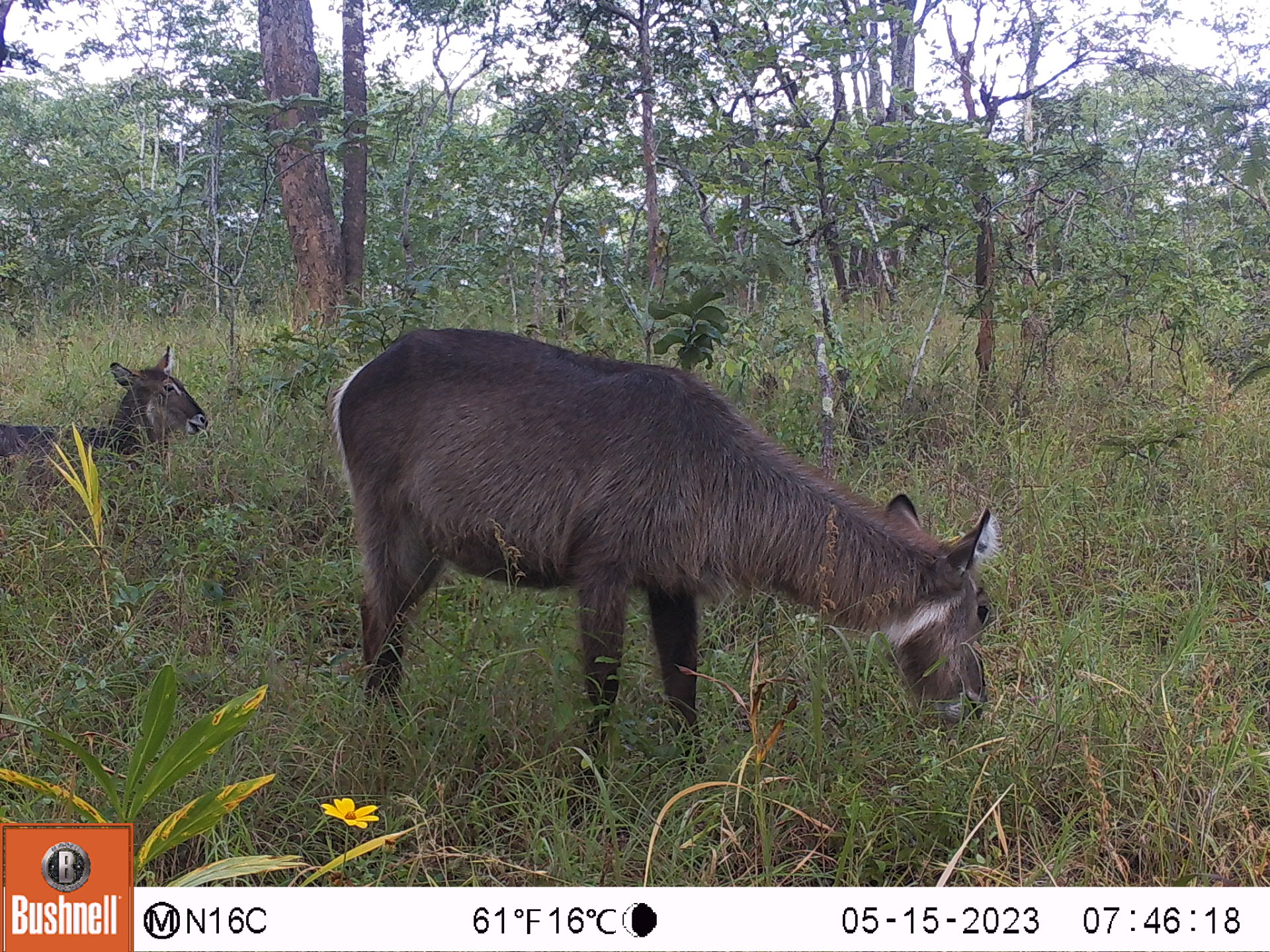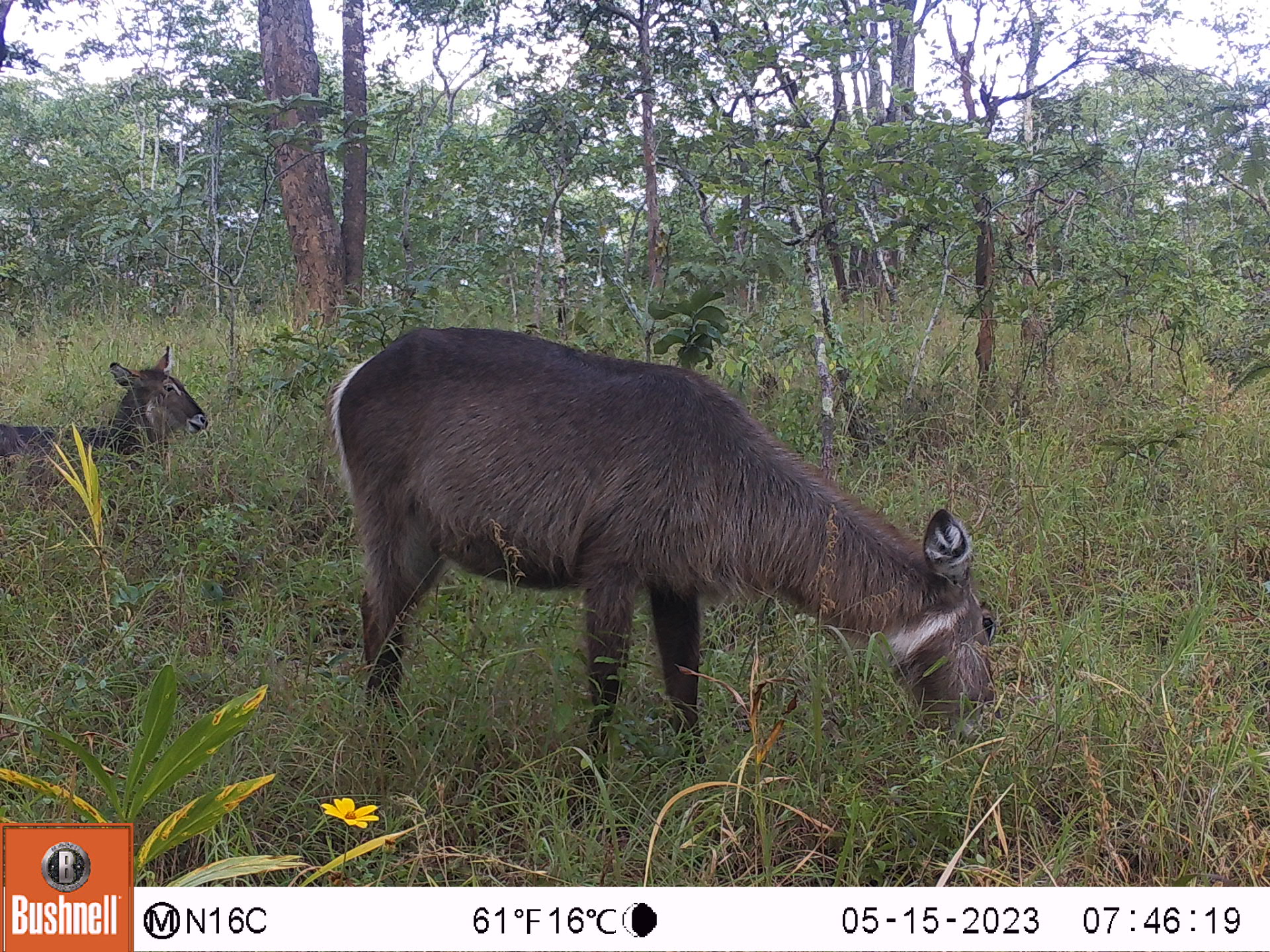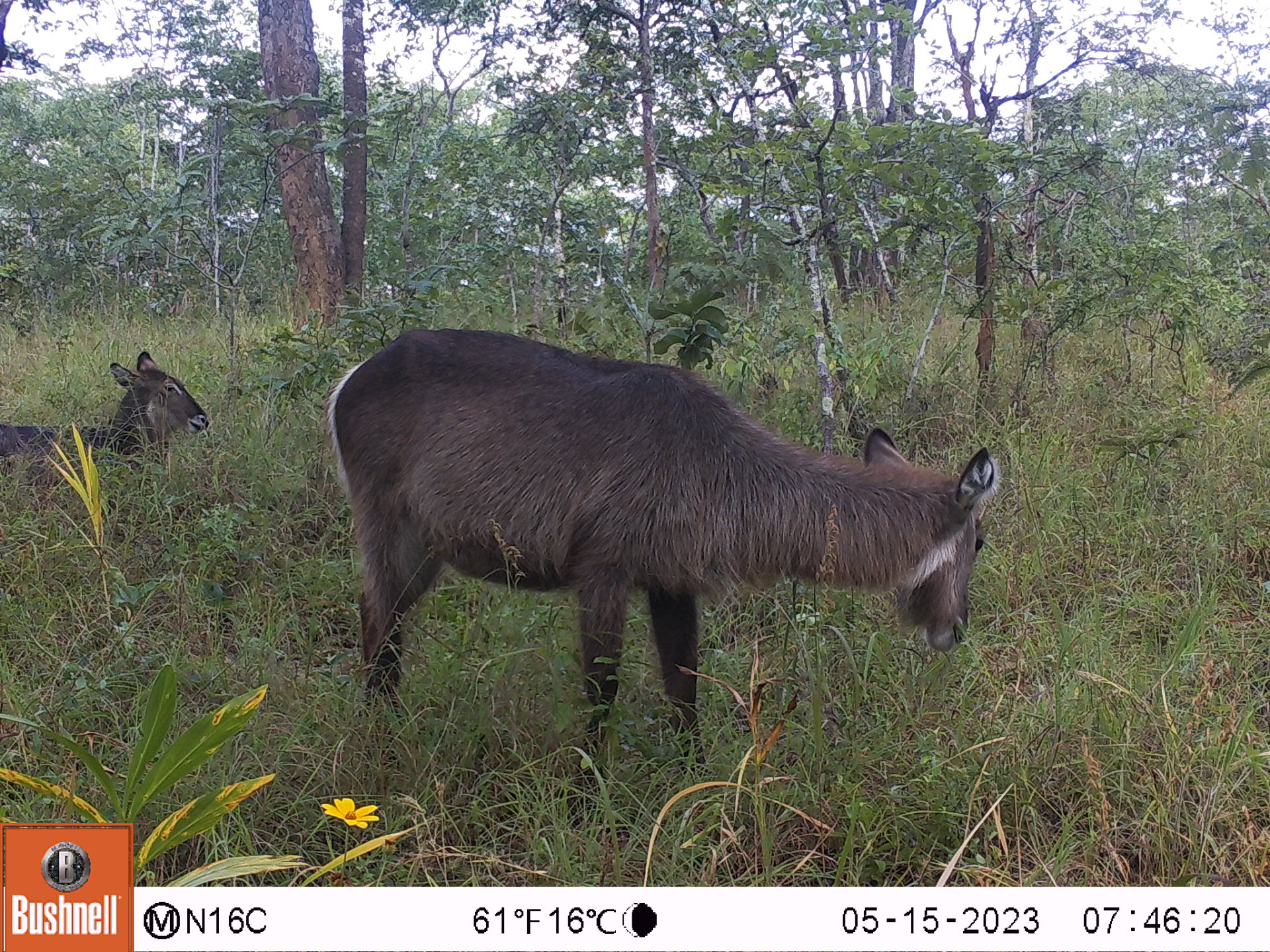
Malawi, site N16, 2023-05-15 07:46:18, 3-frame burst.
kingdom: Animalia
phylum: Chordata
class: Mammalia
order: Artiodactyla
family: Bovidae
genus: Kobus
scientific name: Kobus ellipsiprymnus ellipsiprymnus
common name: common waterbuck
Common waterbuck (Kobus ellipsiprymnus ellipsiprymnus), count 2.